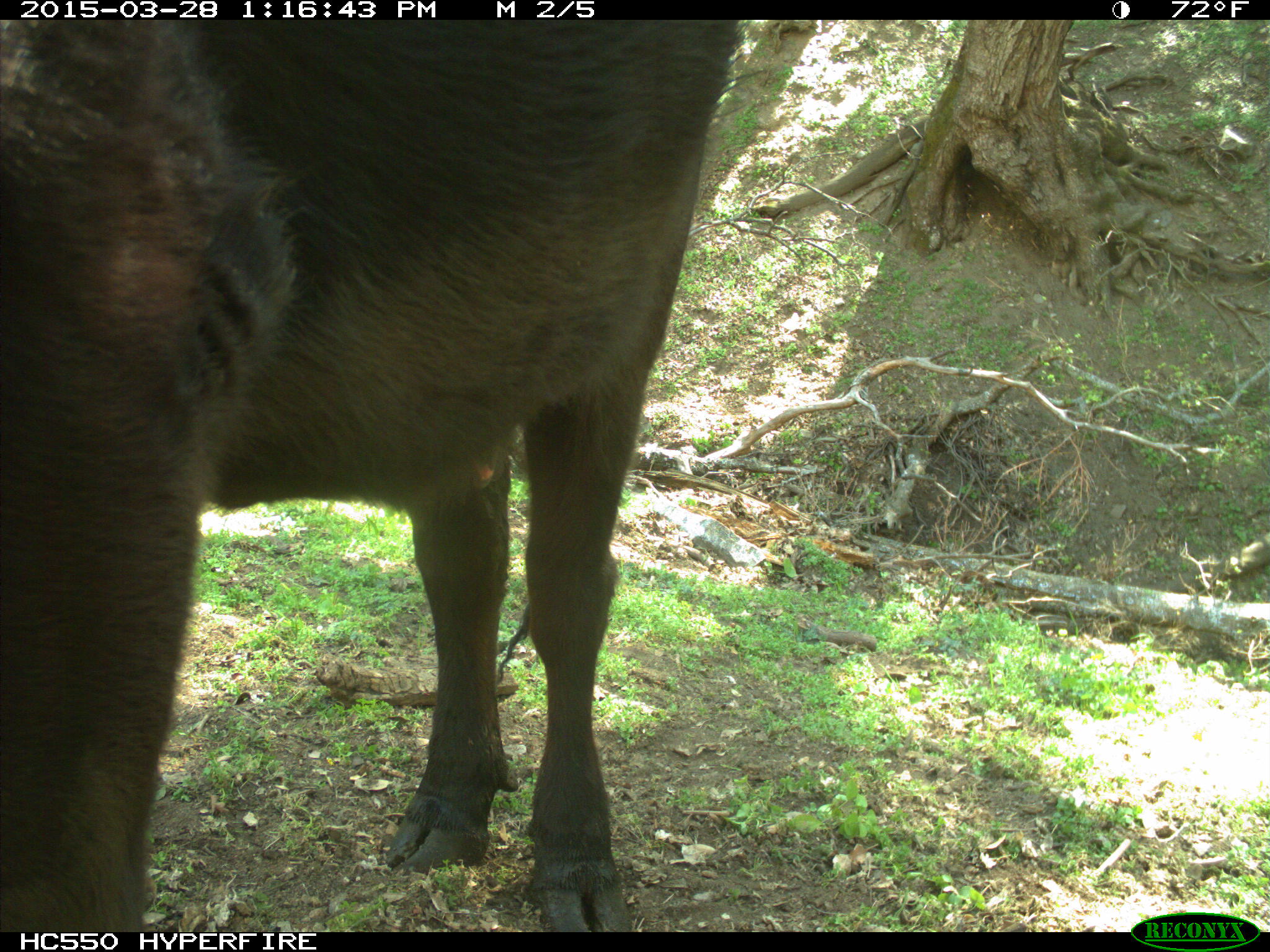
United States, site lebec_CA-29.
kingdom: Animalia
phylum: Chordata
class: Mammalia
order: Artiodactyla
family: Bovidae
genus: Bos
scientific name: Bos taurus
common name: domestic cow